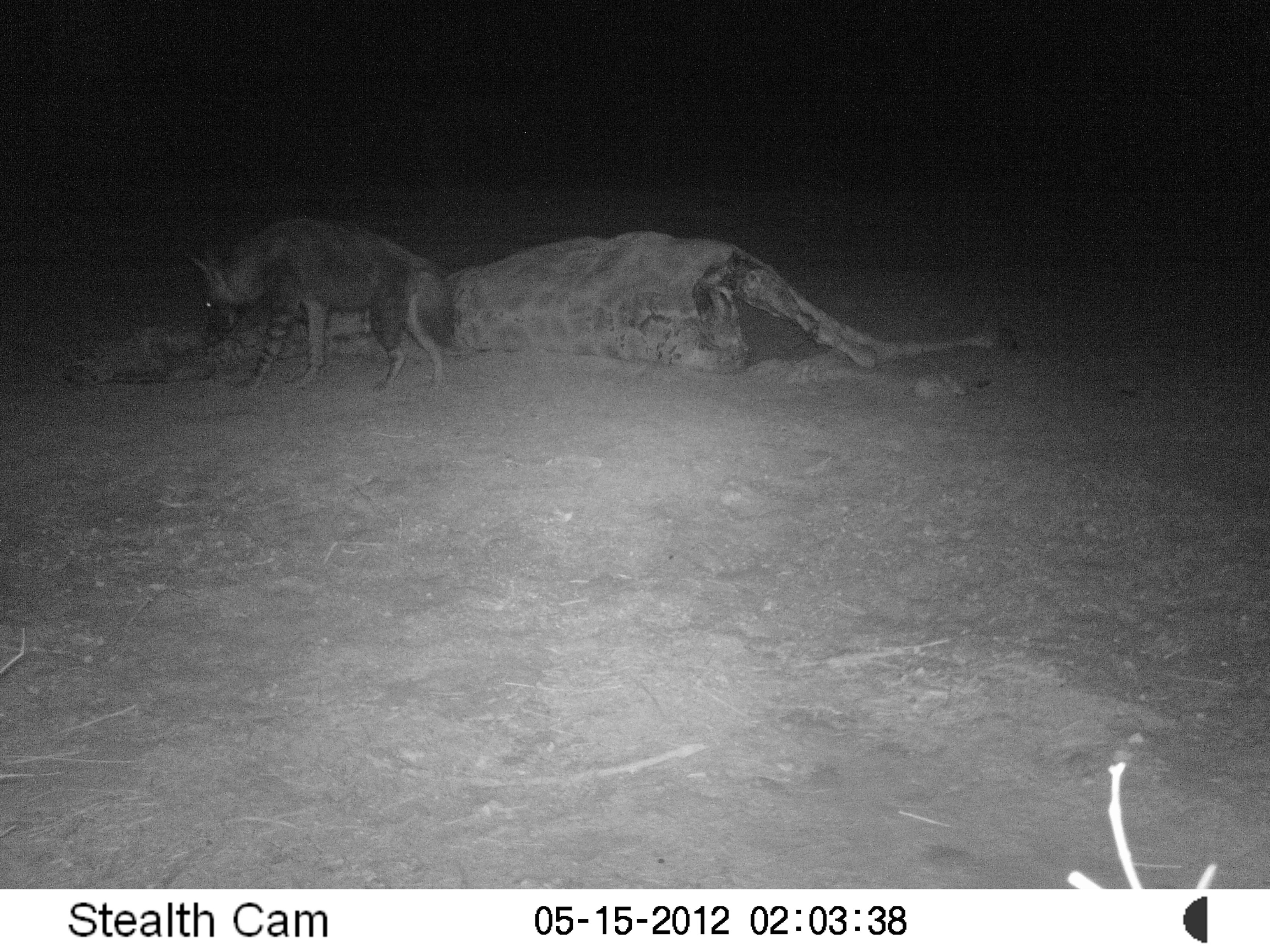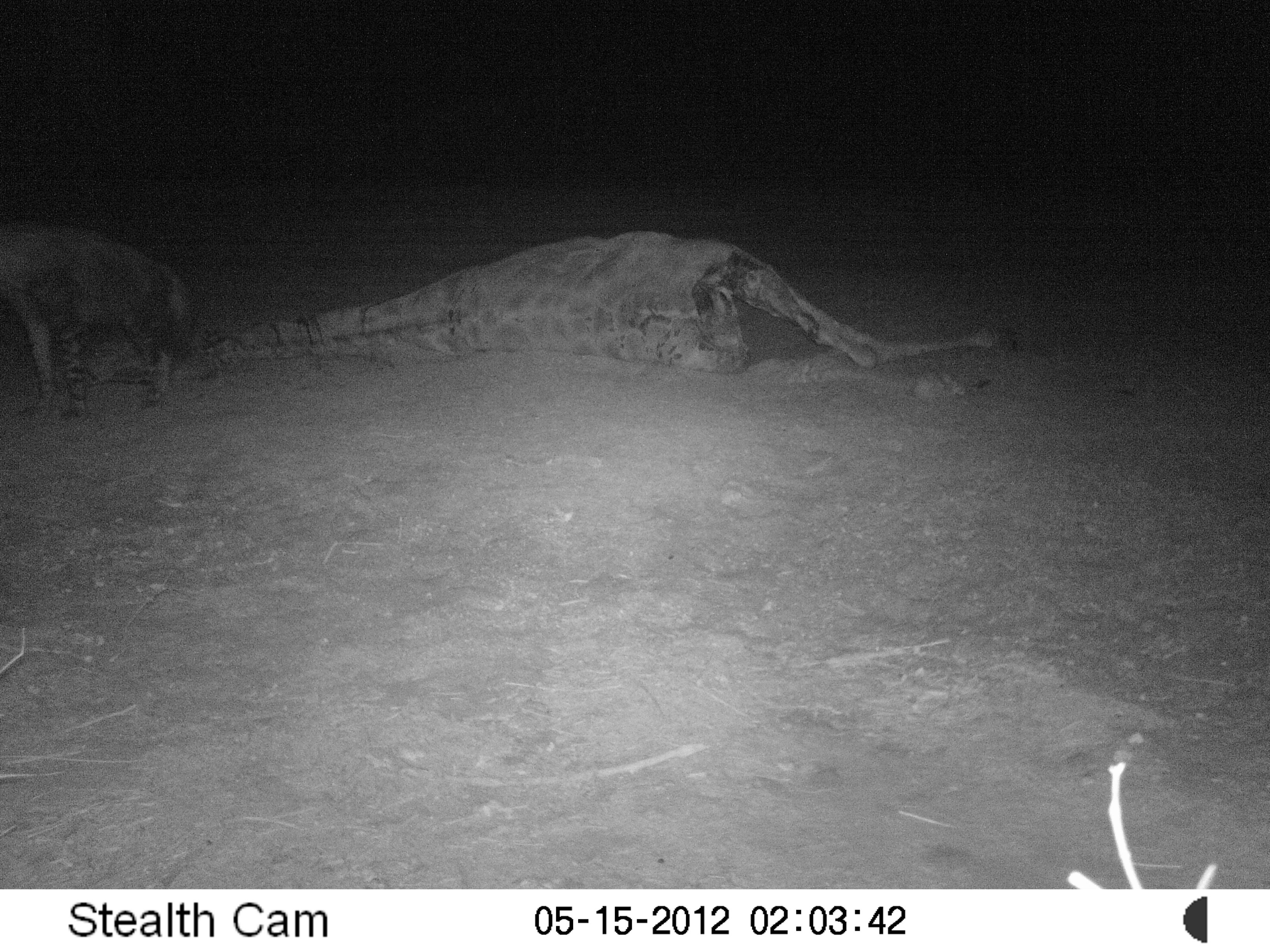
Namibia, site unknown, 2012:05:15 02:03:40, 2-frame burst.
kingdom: Animalia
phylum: Chordata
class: Mammalia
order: Carnivora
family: Hyaenidae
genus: Parahyaena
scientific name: Parahyaena brunnea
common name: brown hyena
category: hyaena brunnea